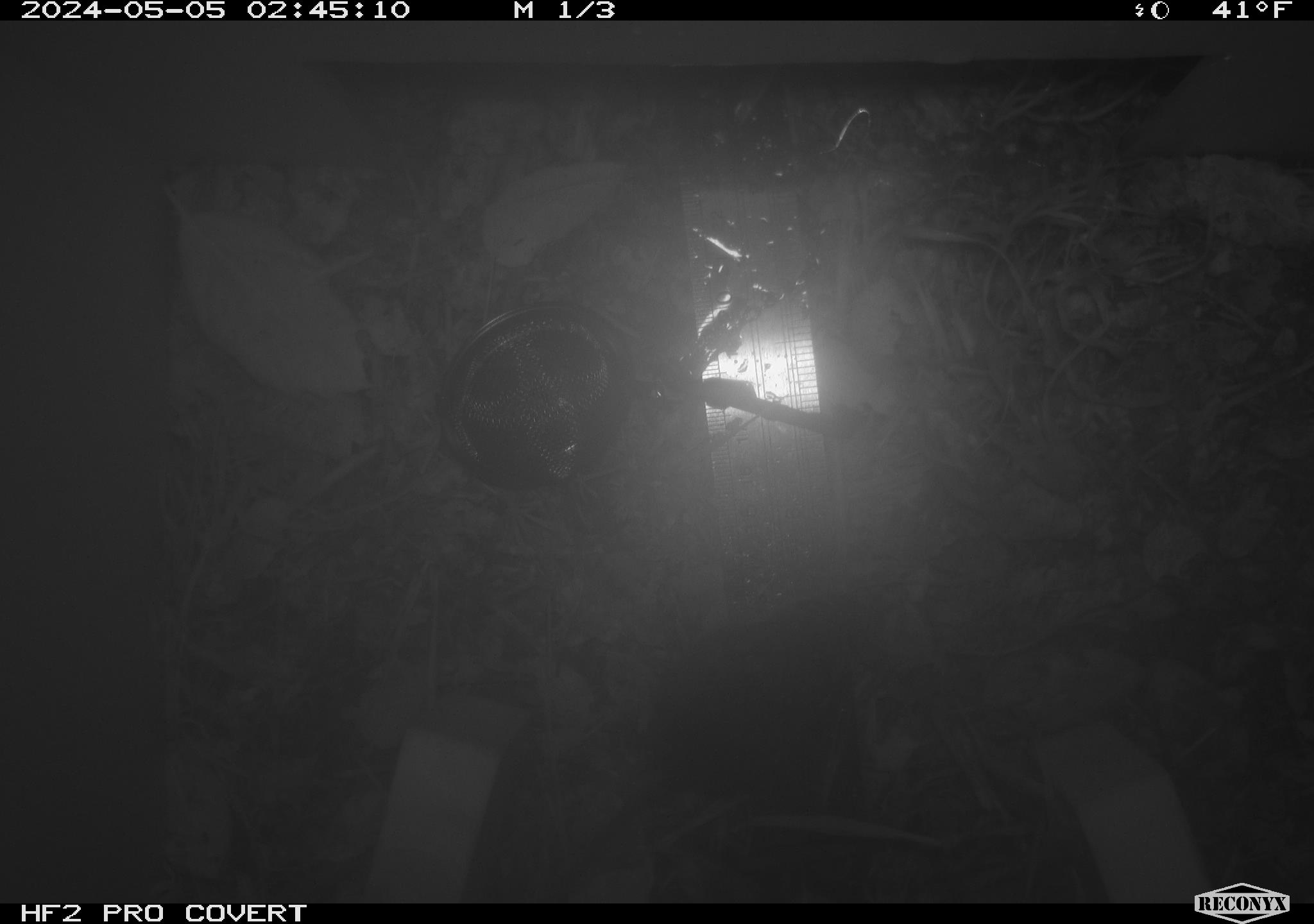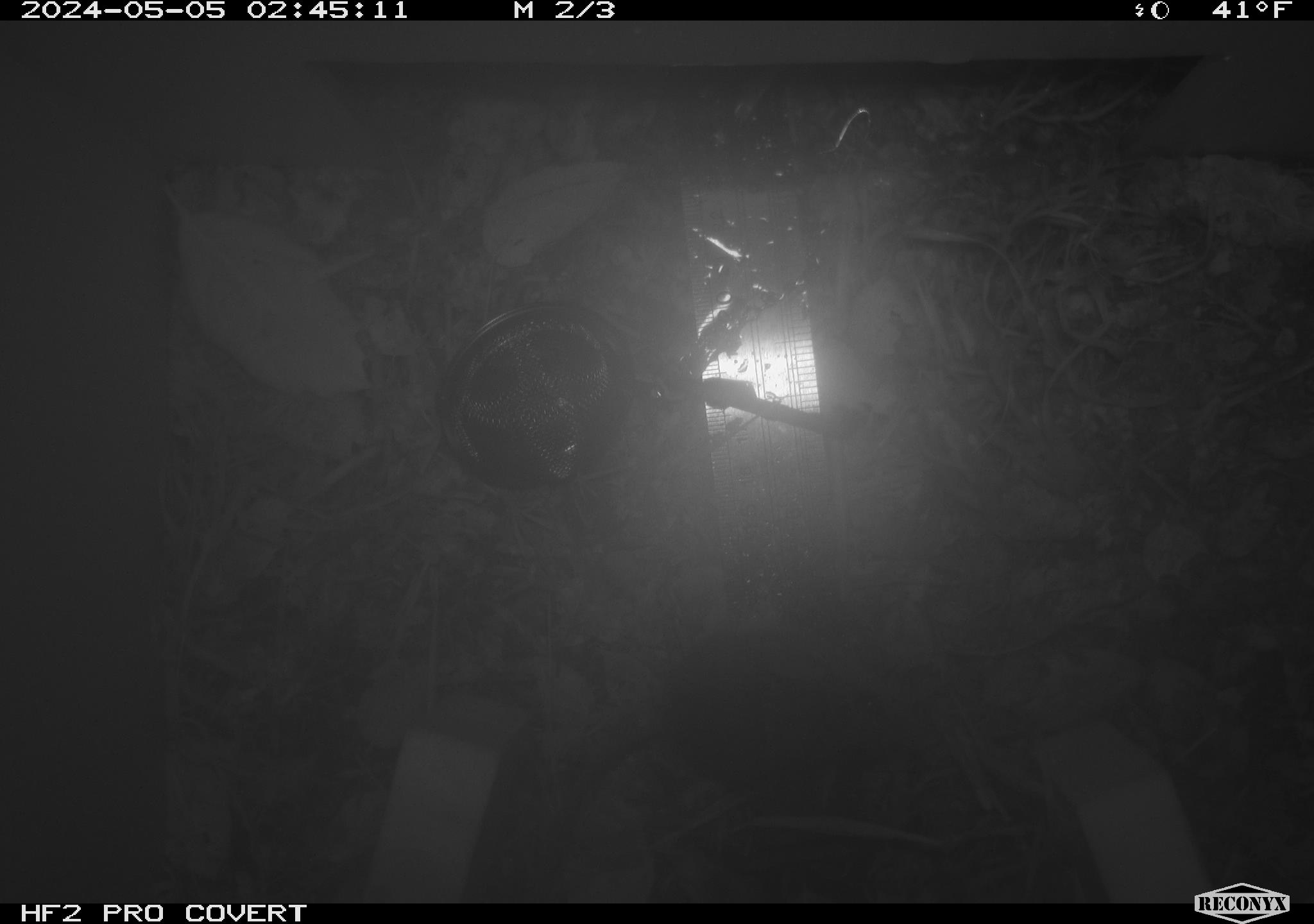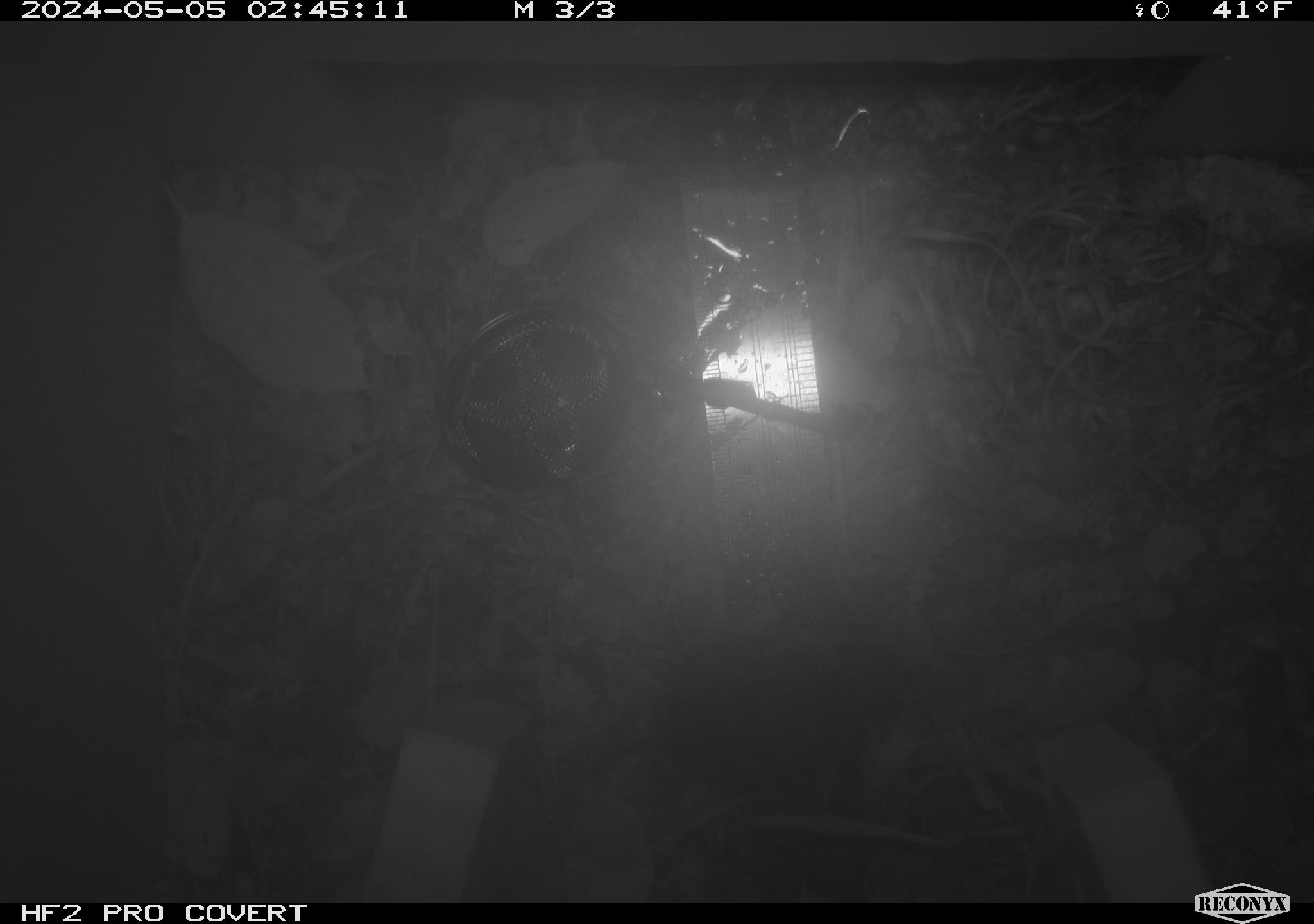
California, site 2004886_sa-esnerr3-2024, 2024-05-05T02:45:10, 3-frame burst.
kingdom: Animalia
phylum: Chordata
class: Mammalia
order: Rodentia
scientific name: Rodentia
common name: rodent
Rodent (Rodentia).